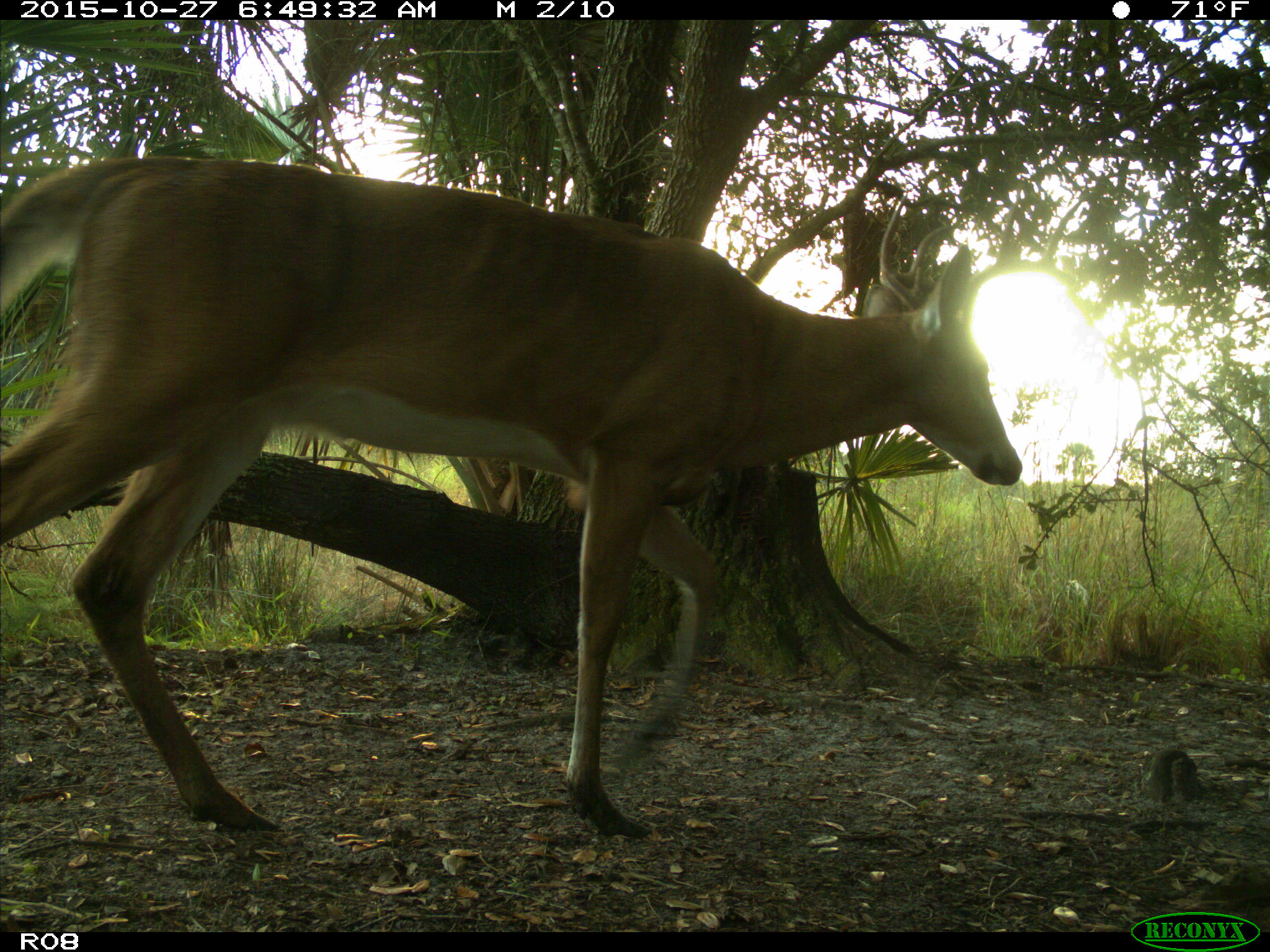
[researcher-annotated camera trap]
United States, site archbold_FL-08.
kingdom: Animalia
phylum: Chordata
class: Mammalia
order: Artiodactyla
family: Cervidae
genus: Odocoileus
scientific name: Odocoileus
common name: deer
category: unidentified deer